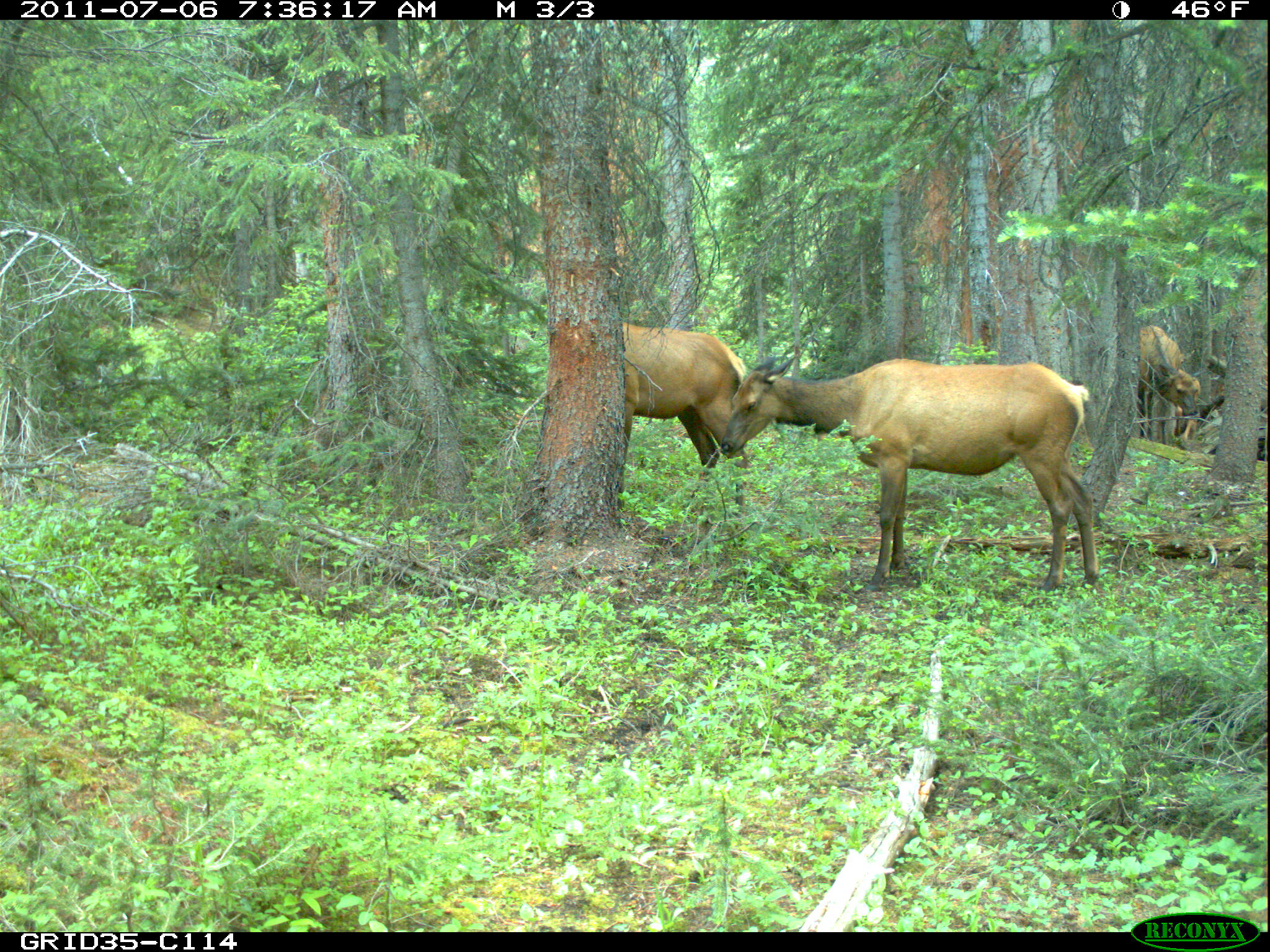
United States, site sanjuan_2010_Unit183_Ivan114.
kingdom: Animalia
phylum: Chordata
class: Mammalia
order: Artiodactyla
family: Cervidae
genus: Cervus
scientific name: Cervus elaphus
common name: red deer